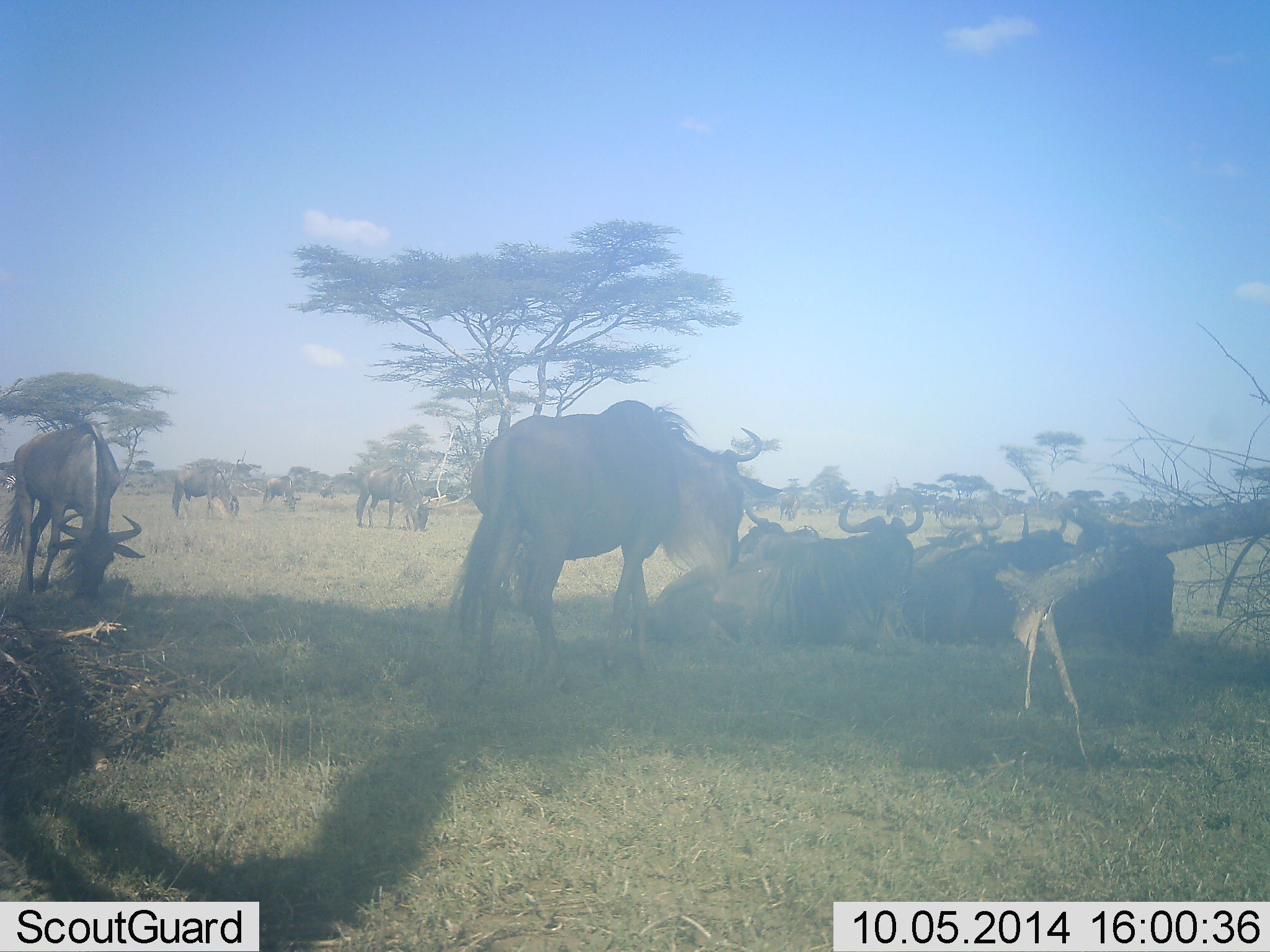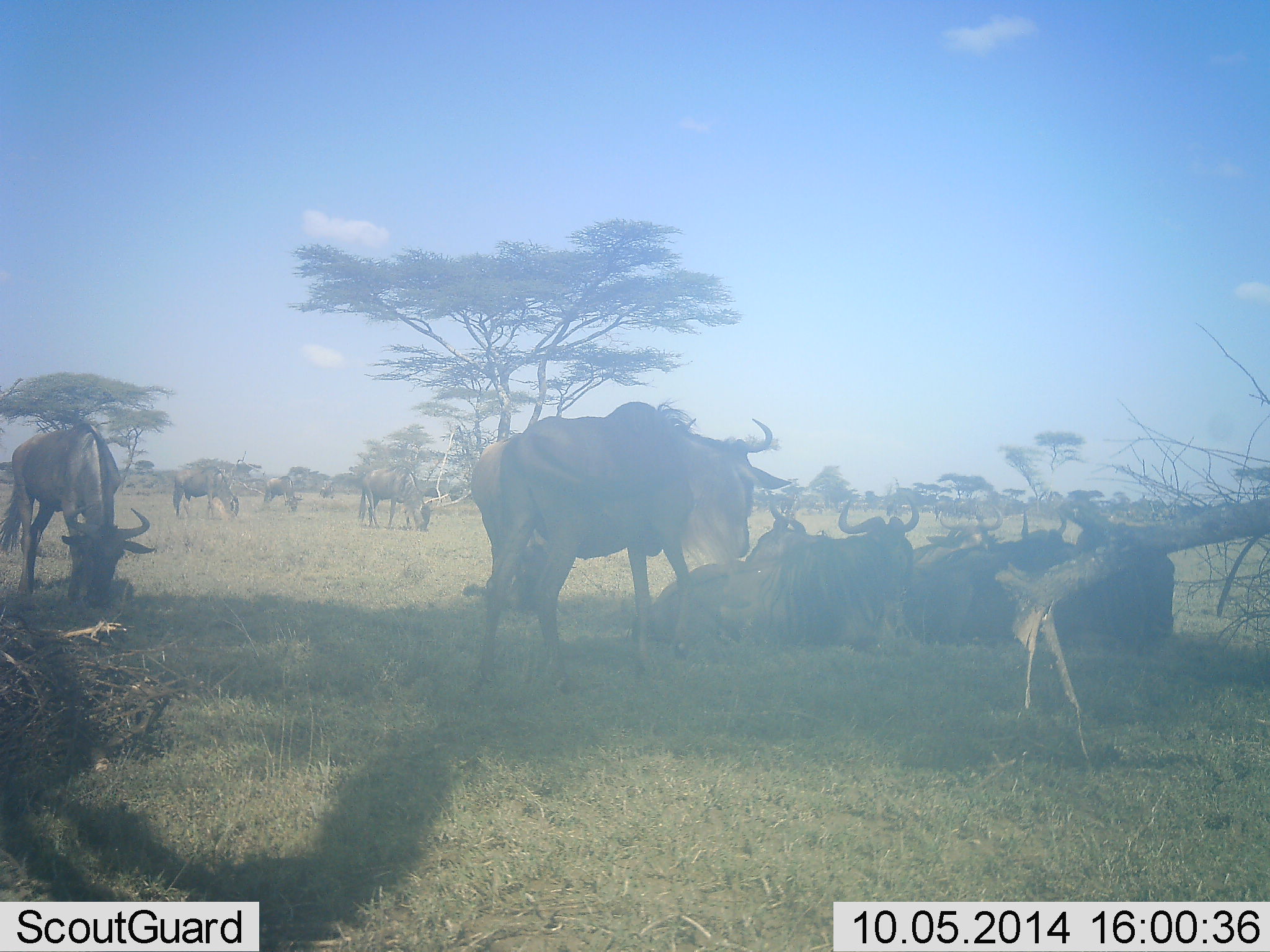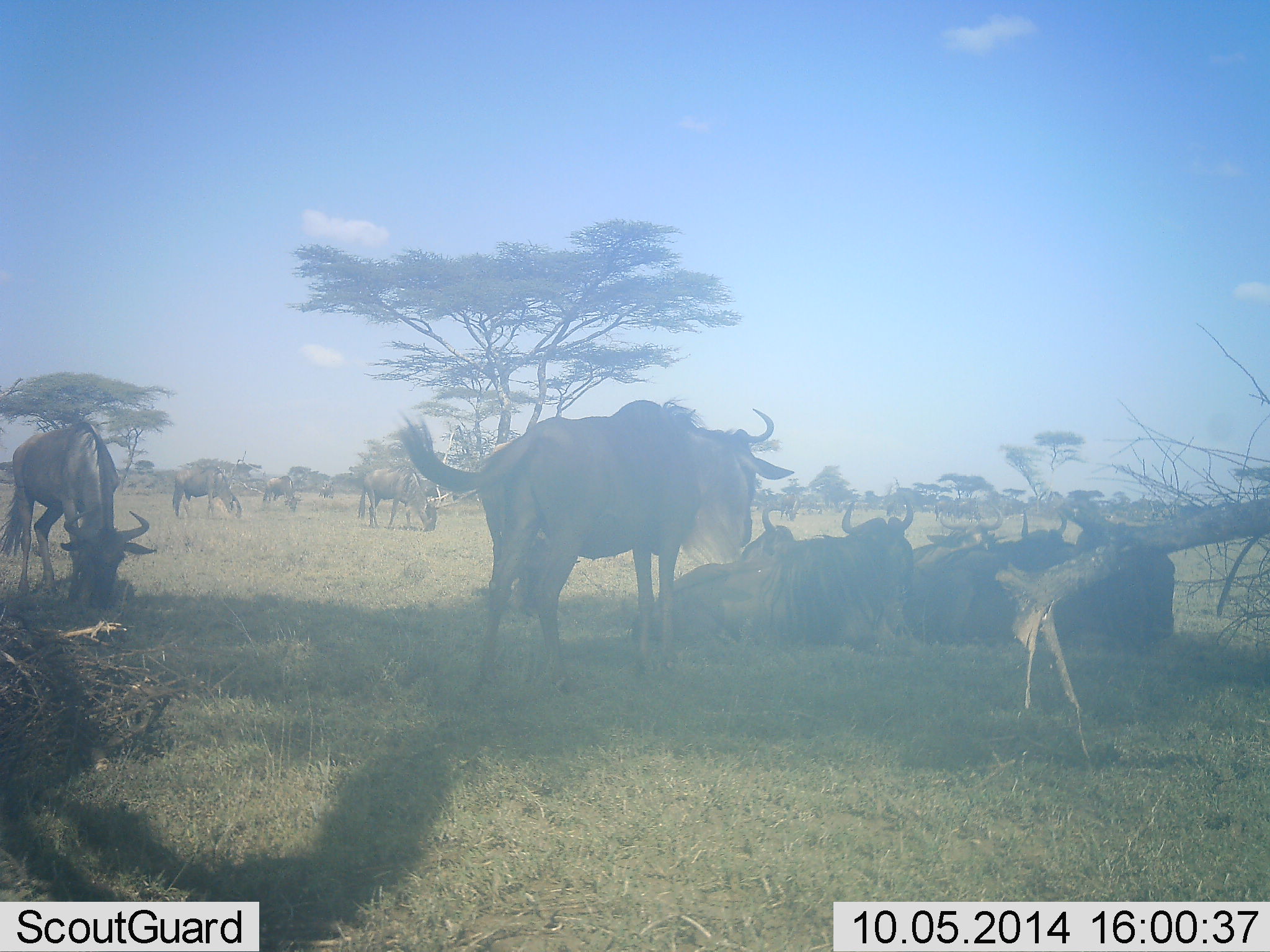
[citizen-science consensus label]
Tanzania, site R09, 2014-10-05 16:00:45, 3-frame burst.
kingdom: Animalia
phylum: Chordata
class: Mammalia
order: Artiodactyla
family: Bovidae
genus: Connochaetes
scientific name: Connochaetes taurinus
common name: blue wildebeest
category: wildebeest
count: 10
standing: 64%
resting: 82%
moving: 36%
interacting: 27%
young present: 0%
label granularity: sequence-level